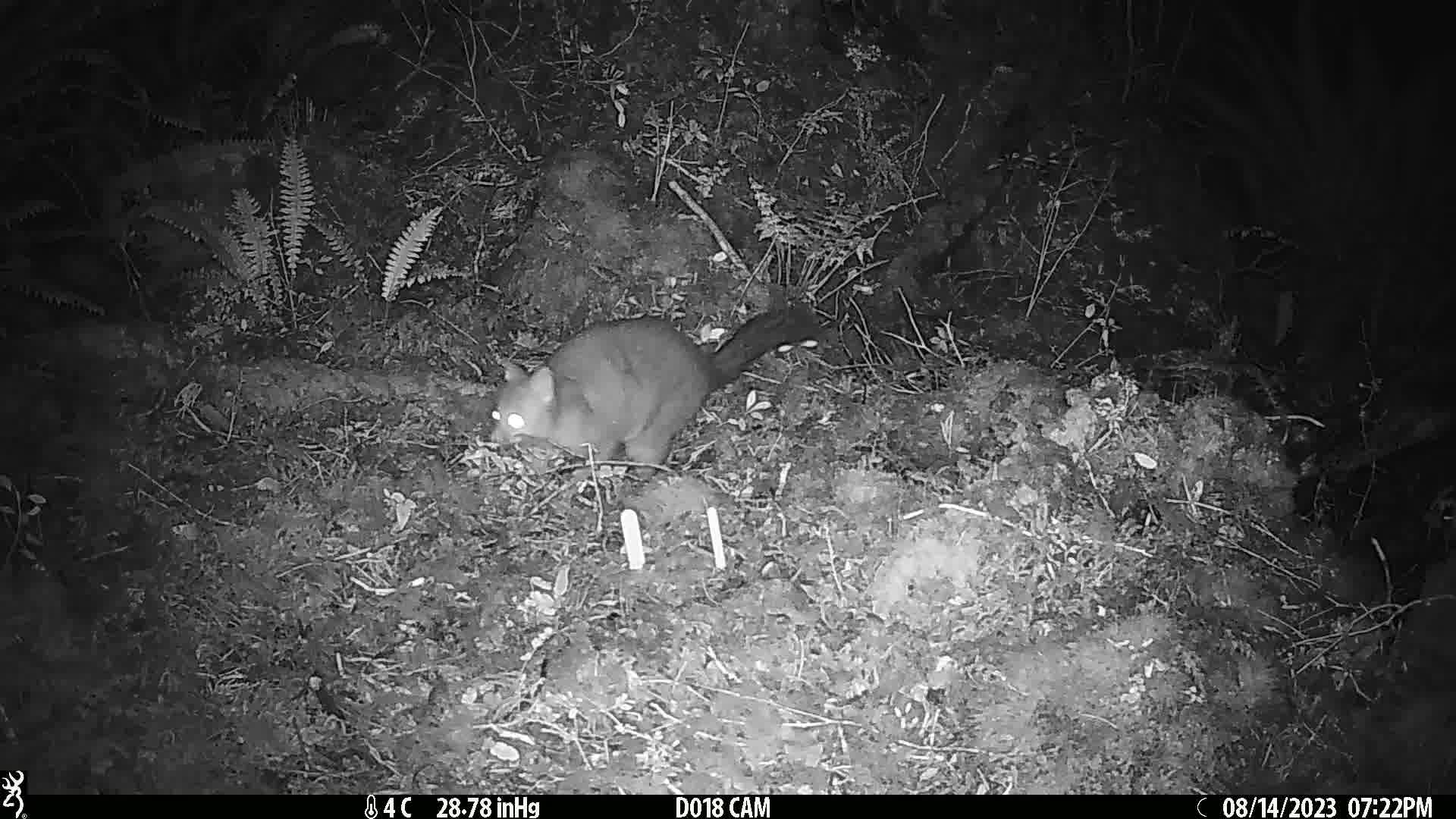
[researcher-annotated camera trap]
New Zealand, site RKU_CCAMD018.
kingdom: Animalia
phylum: Chordata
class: Mammalia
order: Diprotodontia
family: Phalangeridae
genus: Trichosurus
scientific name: Trichosurus vulpecula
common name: common brushtail possum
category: possum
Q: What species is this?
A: Possum (common brushtail possum) (Trichosurus vulpecula).